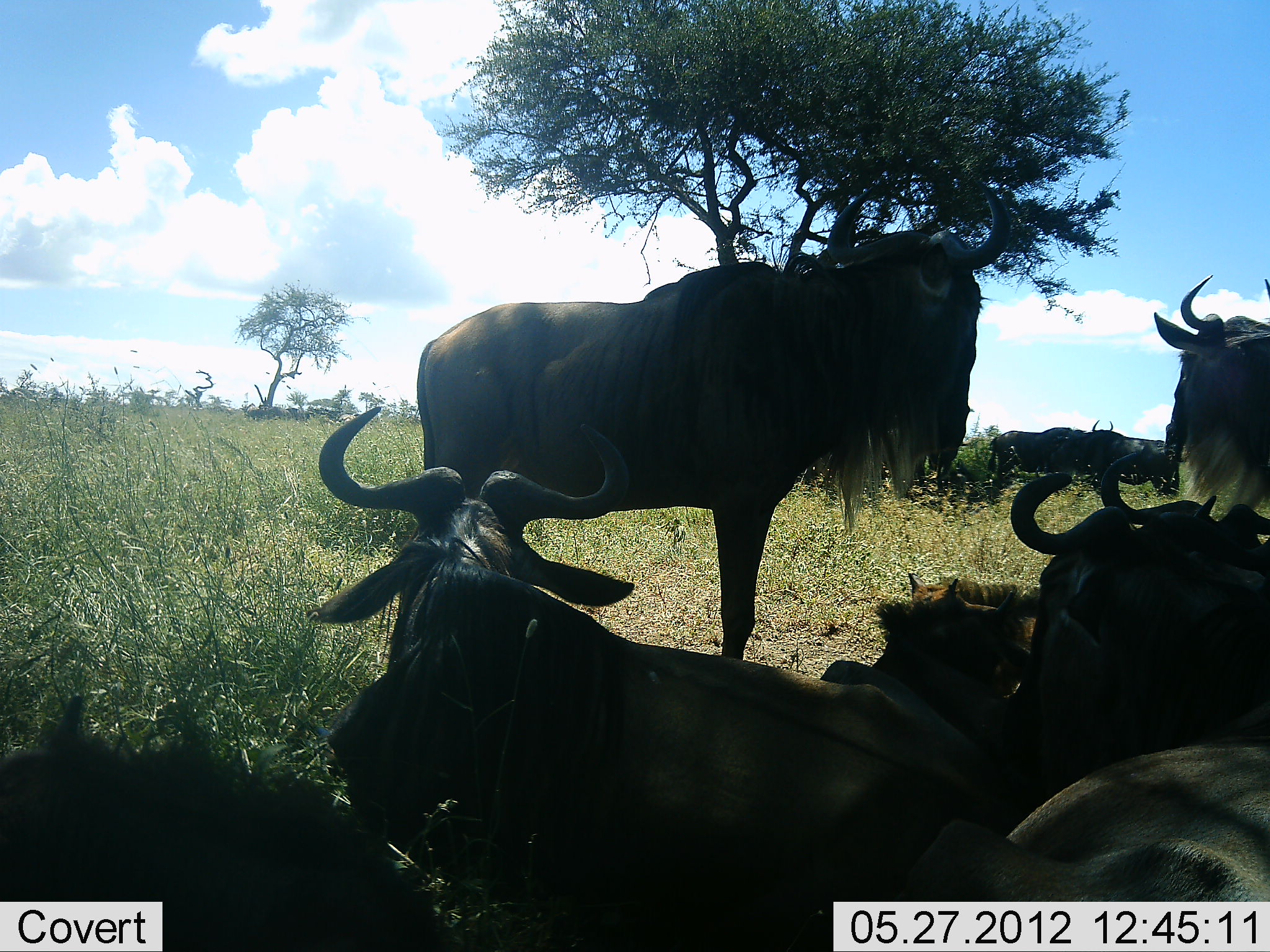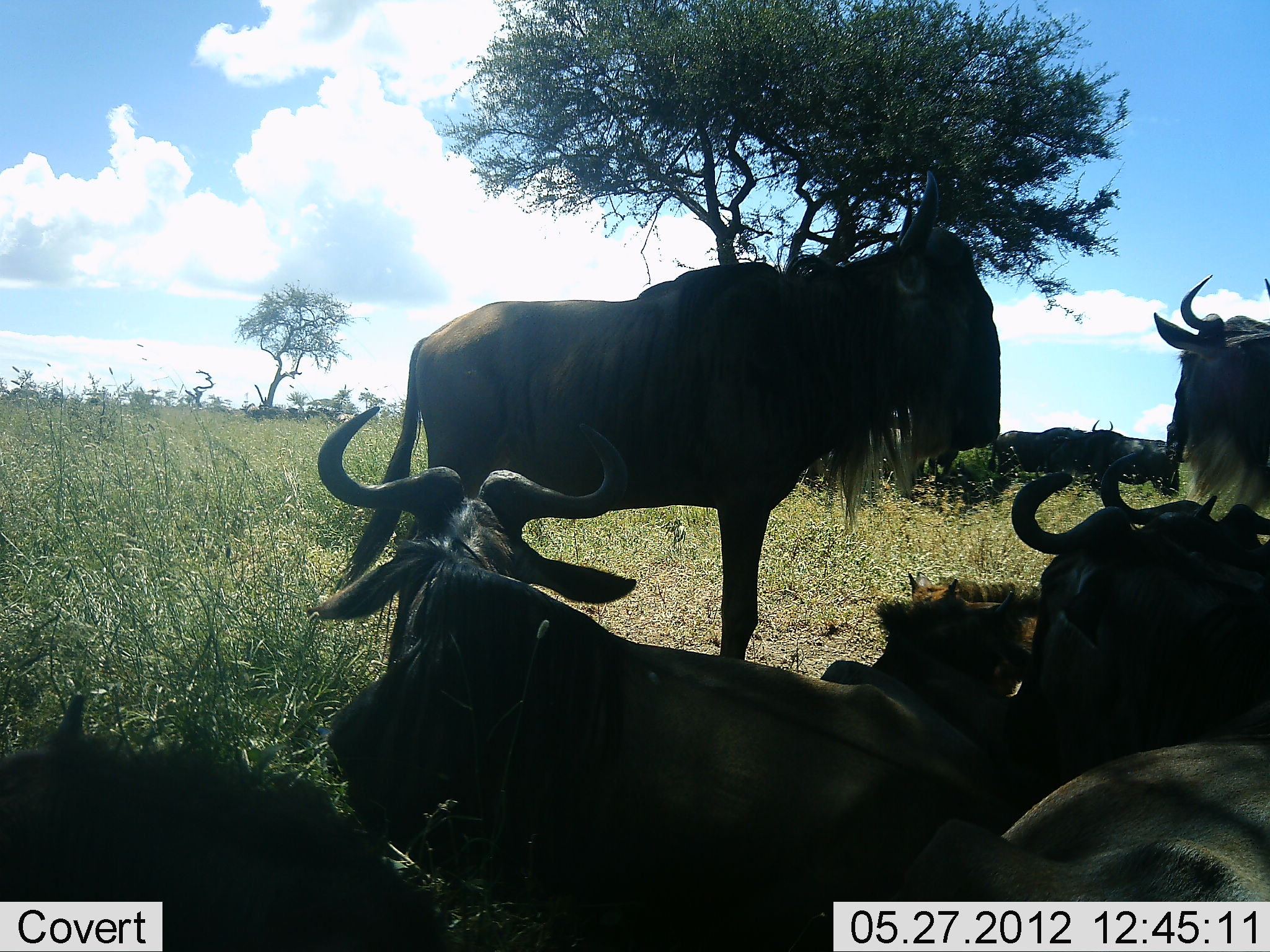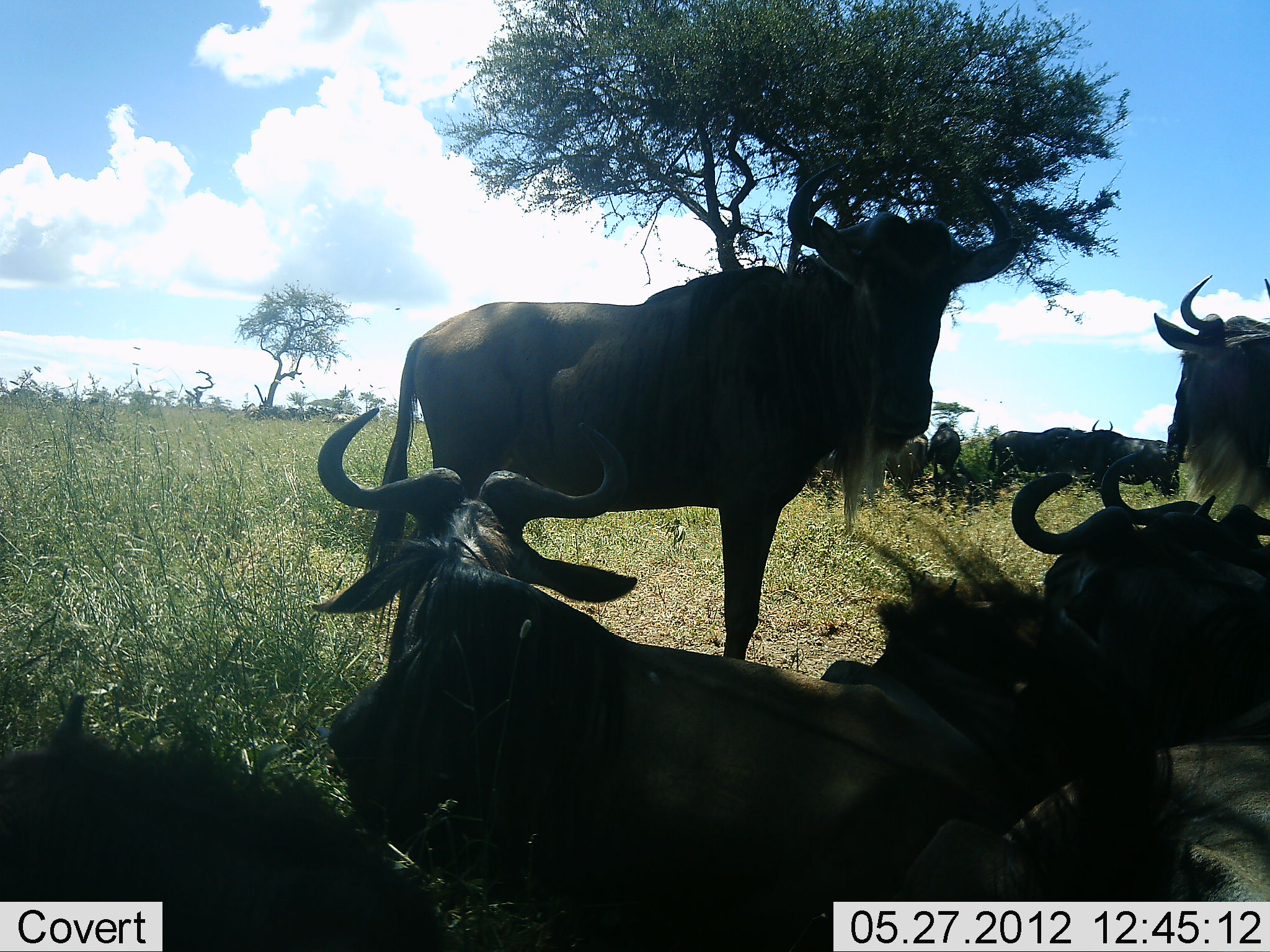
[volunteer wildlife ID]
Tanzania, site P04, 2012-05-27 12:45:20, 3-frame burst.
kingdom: Animalia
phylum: Chordata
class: Mammalia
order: Artiodactyla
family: Bovidae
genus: Connochaetes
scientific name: Connochaetes taurinus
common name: blue wildebeest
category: wildebeest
Wildebeest (blue wildebeest) (Connochaetes taurinus), count 7. Behavior (volunteer vote fractions): standing 56%, resting 100%, moving 0%, interacting 0%. Young present (vote fraction): 0%. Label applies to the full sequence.